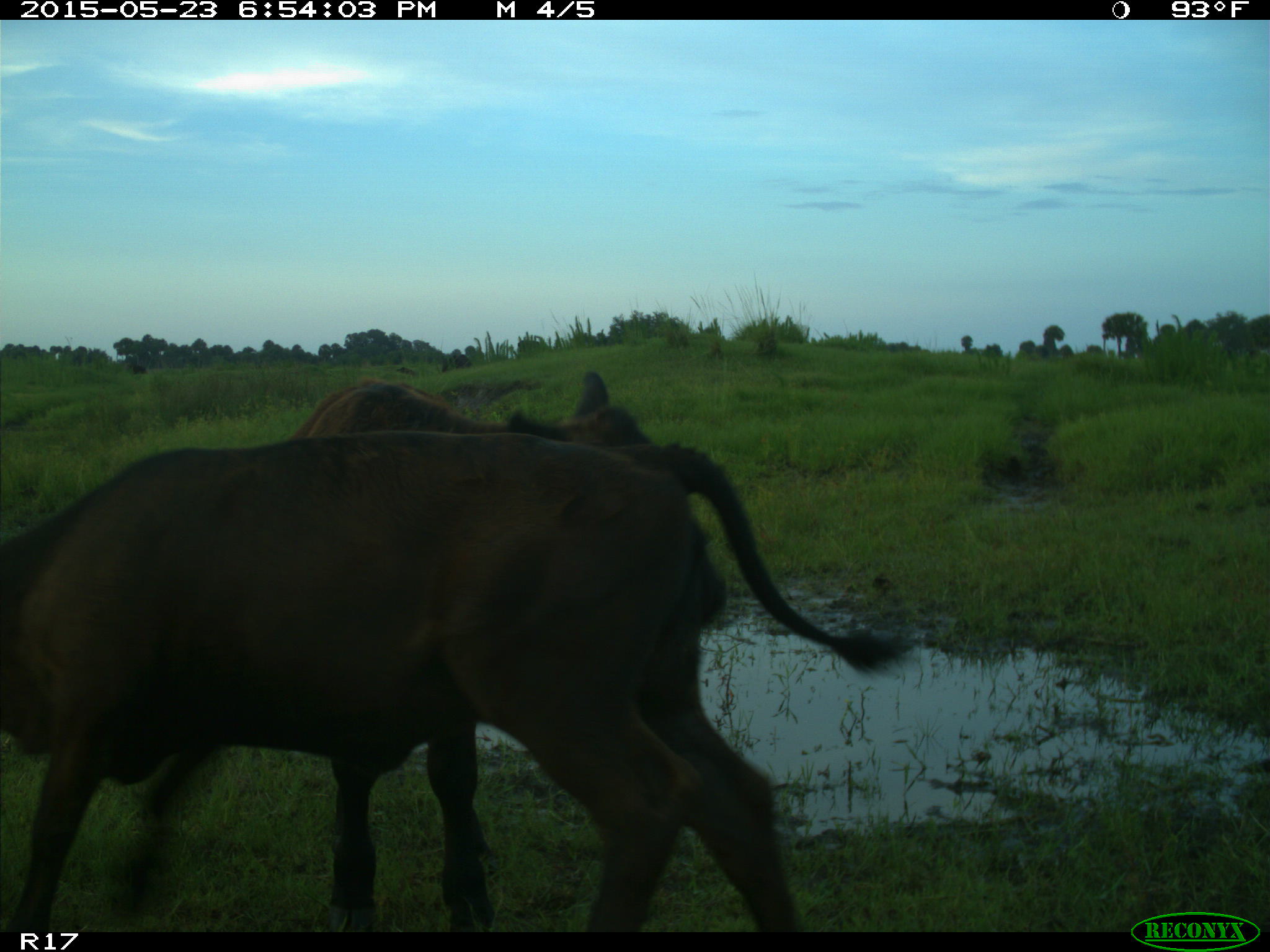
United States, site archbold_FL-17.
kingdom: Animalia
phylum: Chordata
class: Mammalia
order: Artiodactyla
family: Bovidae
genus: Bos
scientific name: Bos taurus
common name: domestic cow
Bos taurus (domestic cow).